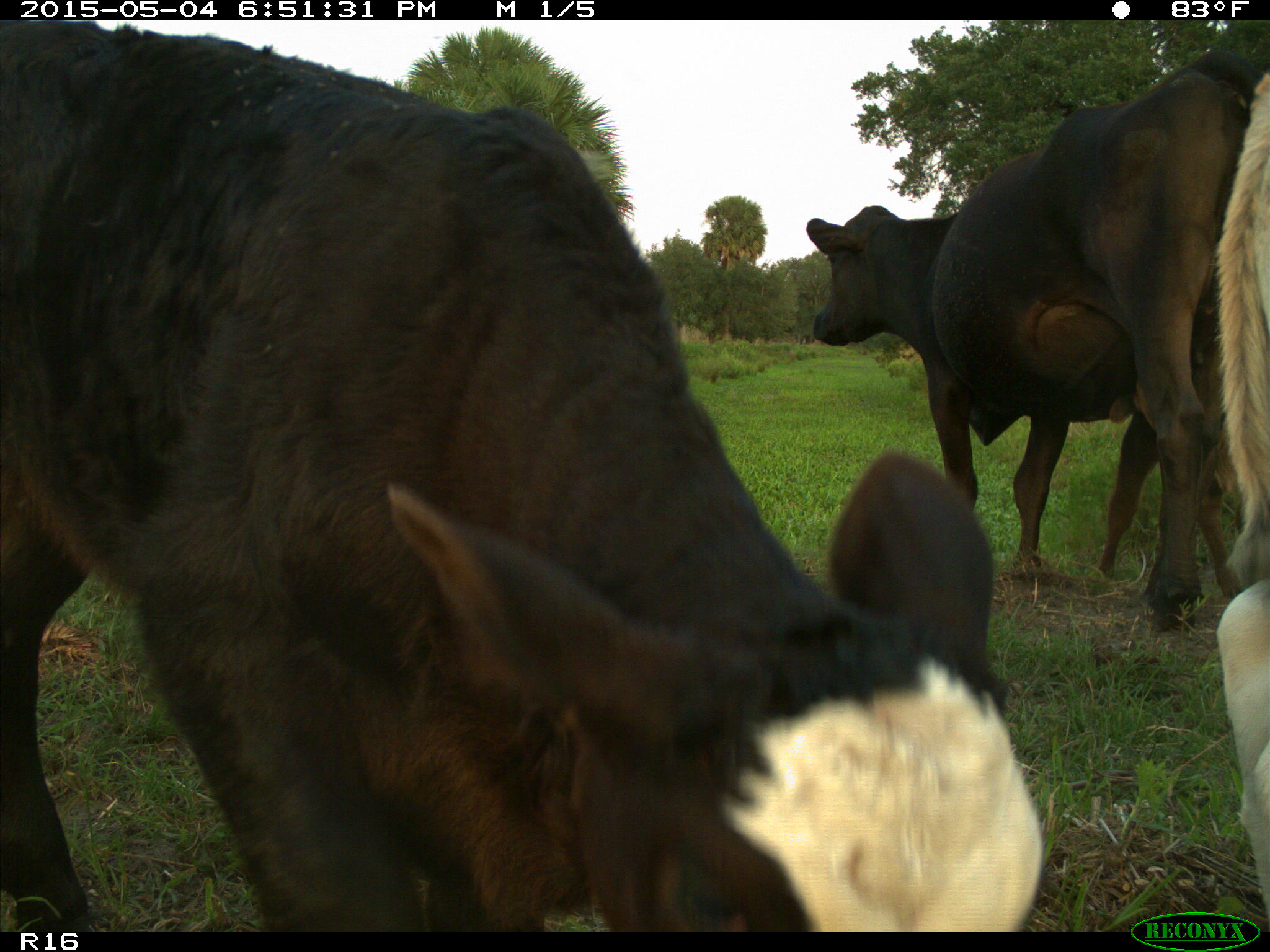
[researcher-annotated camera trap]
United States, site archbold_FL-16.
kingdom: Animalia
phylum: Chordata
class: Mammalia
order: Artiodactyla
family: Bovidae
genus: Bos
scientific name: Bos taurus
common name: domestic cow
Bos taurus (domestic cow).